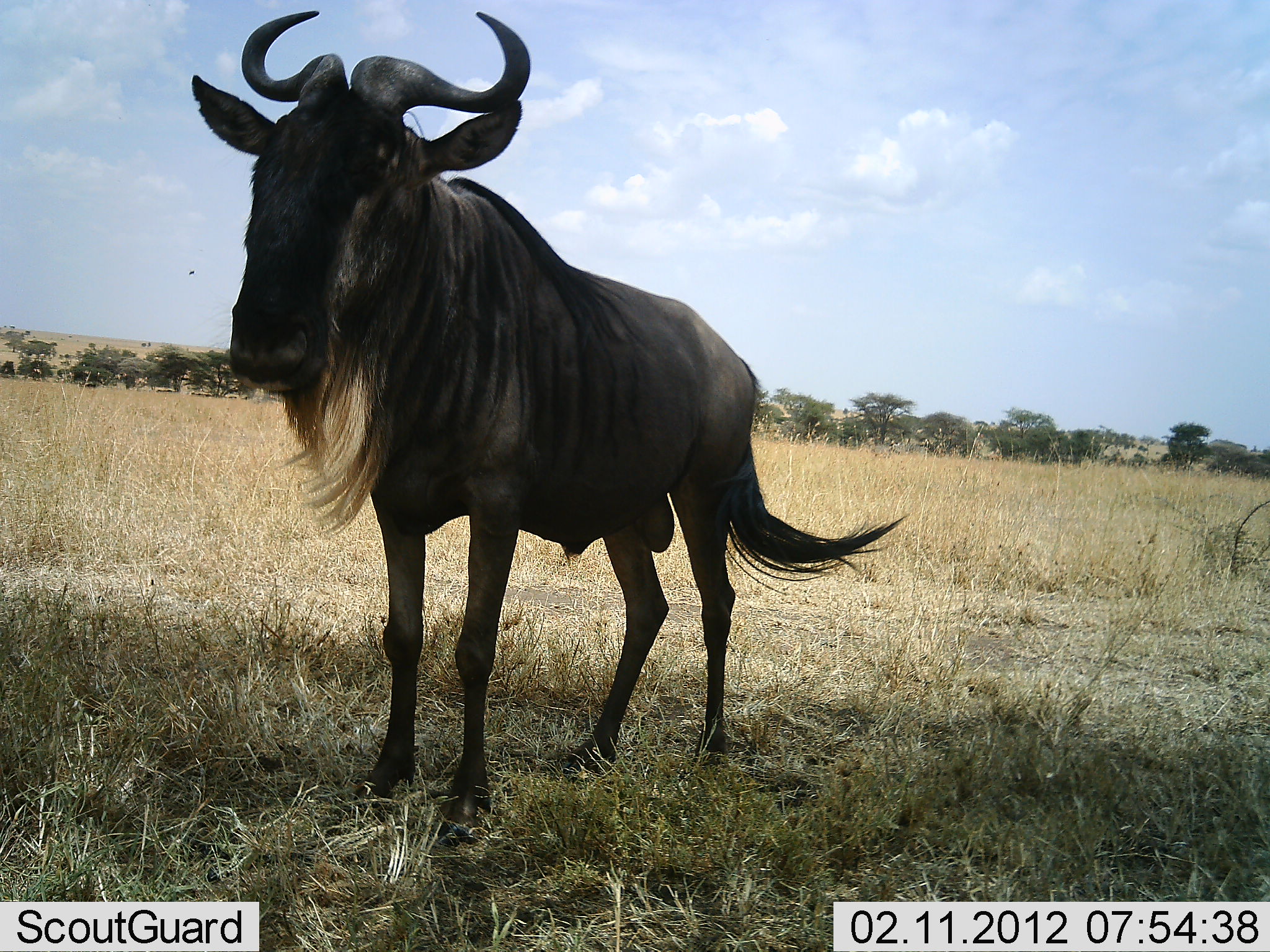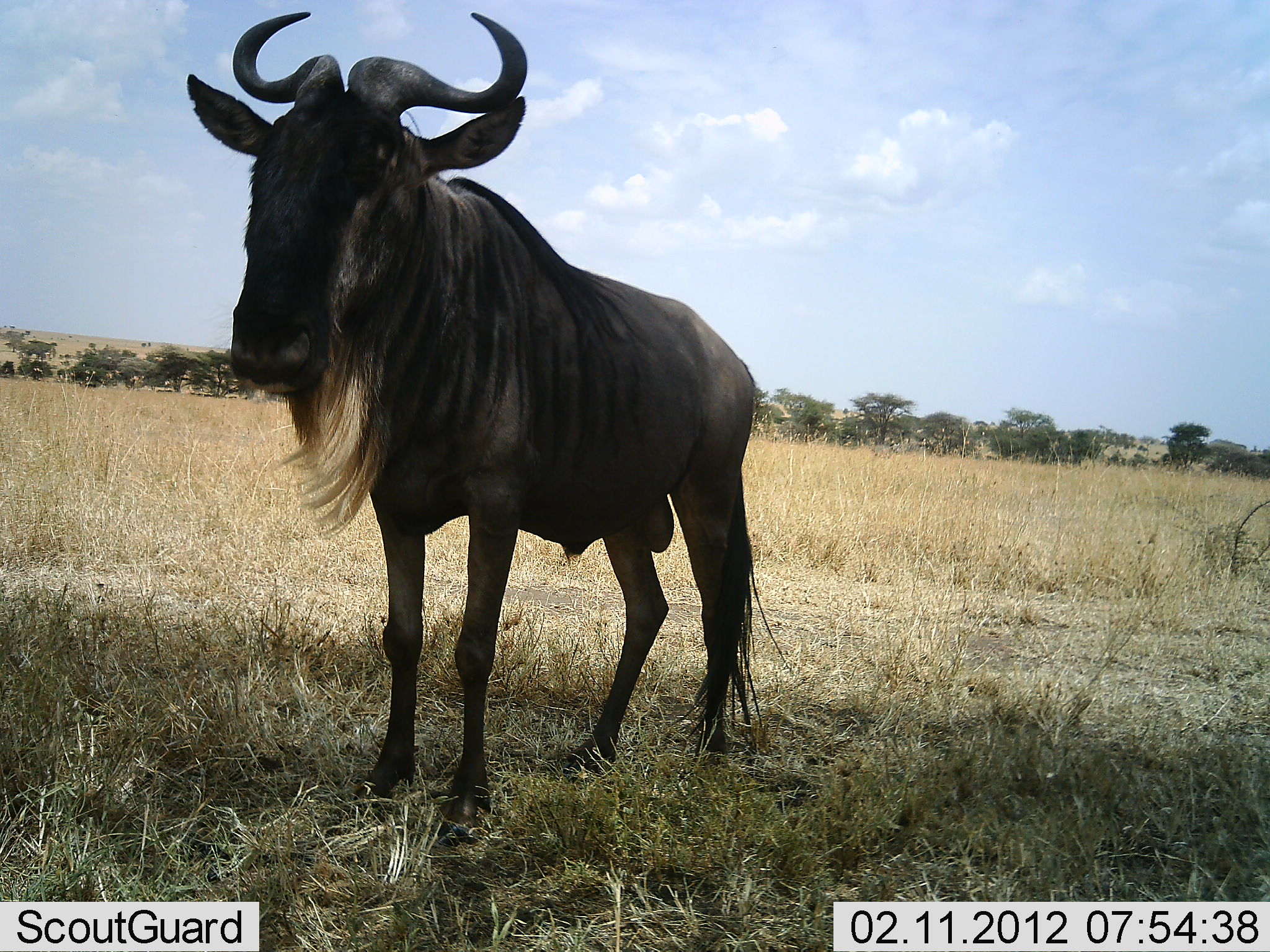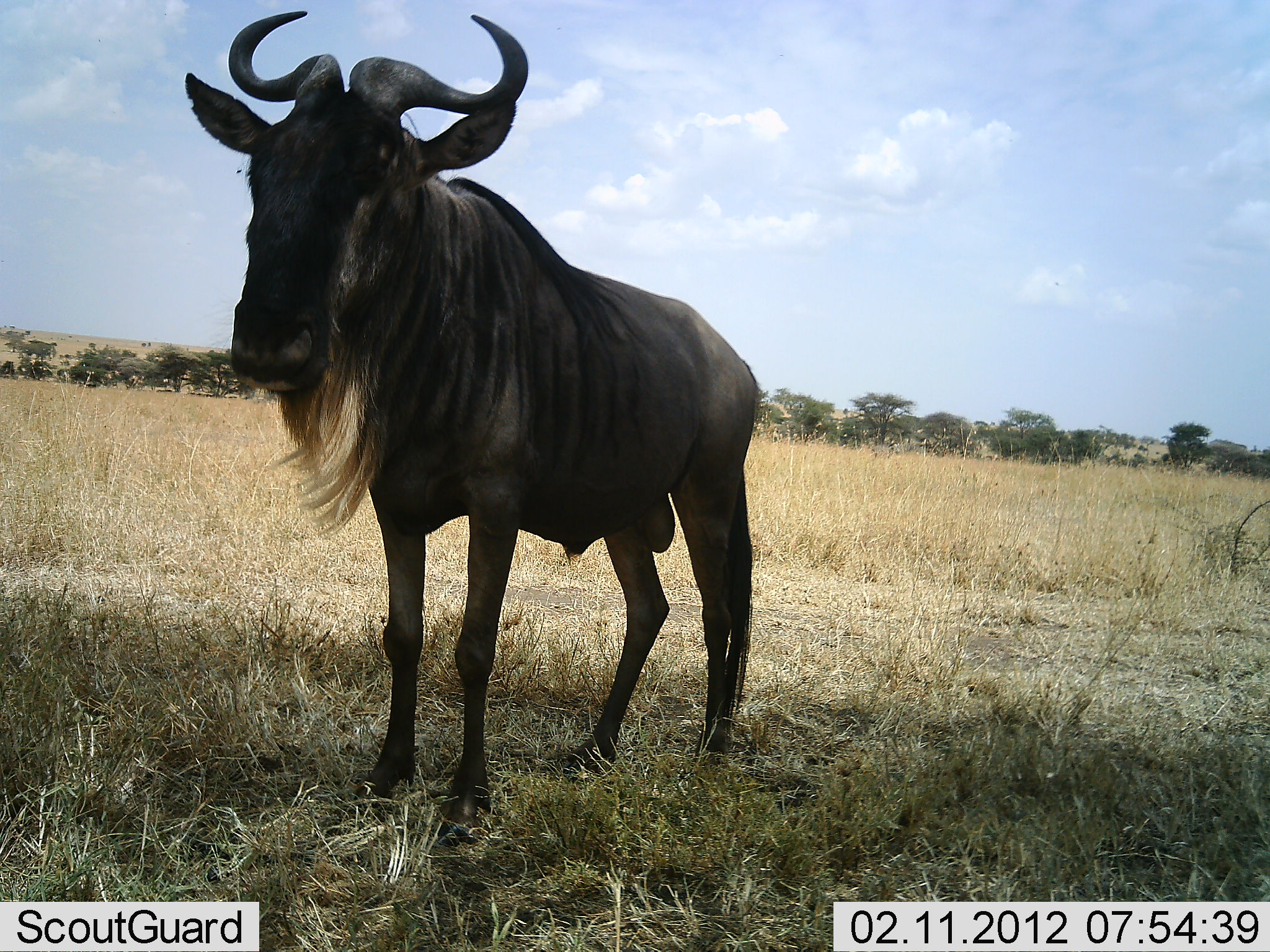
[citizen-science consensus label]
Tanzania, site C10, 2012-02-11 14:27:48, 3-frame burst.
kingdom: Animalia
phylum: Chordata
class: Mammalia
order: Artiodactyla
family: Bovidae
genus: Connochaetes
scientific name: Connochaetes taurinus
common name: blue wildebeest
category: wildebeest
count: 1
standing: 100%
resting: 7%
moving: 0%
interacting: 0%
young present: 0%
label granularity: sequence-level